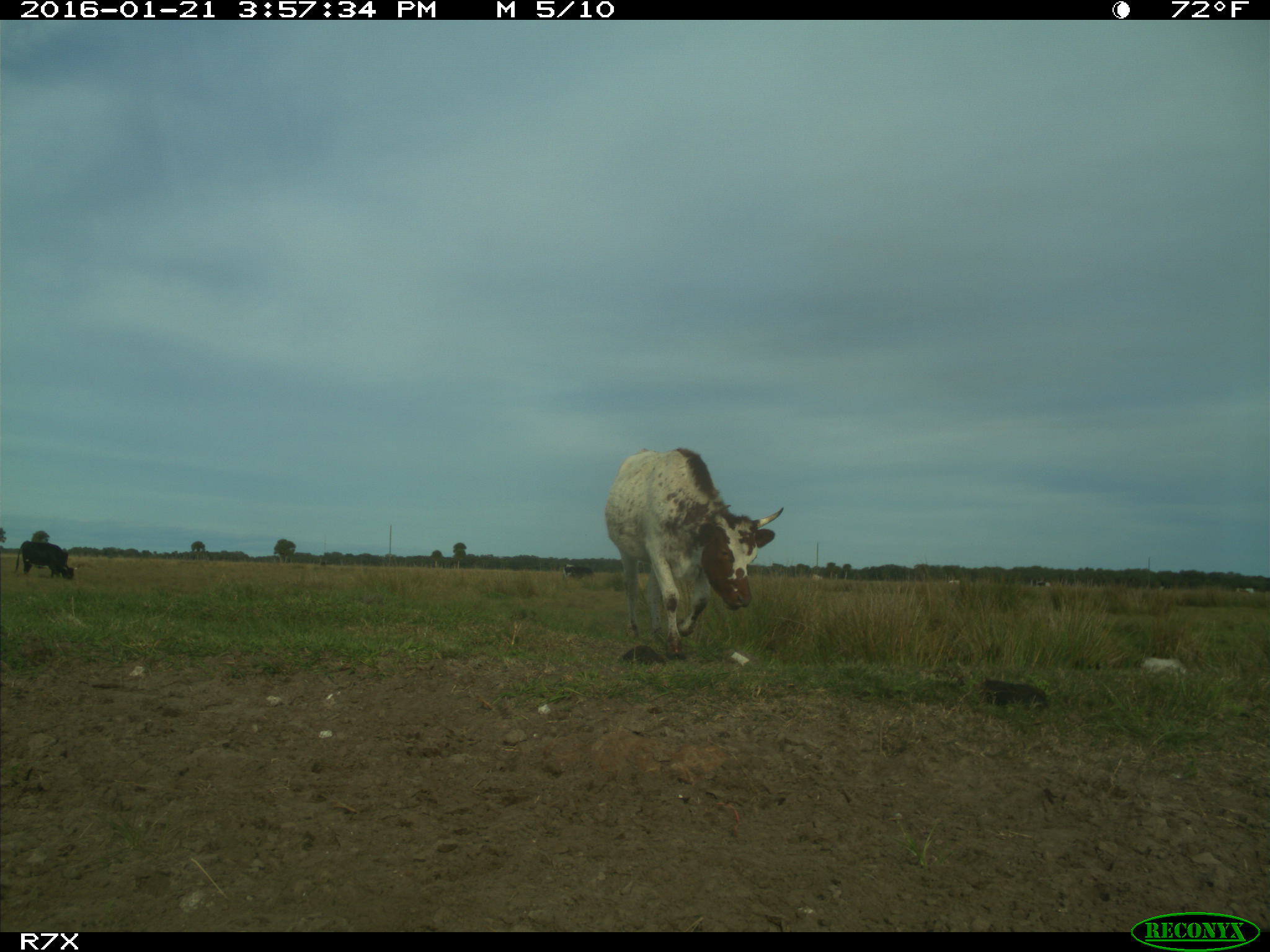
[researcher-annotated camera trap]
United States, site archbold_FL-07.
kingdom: Animalia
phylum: Chordata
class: Mammalia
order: Artiodactyla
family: Bovidae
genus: Bos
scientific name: Bos taurus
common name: domestic cow